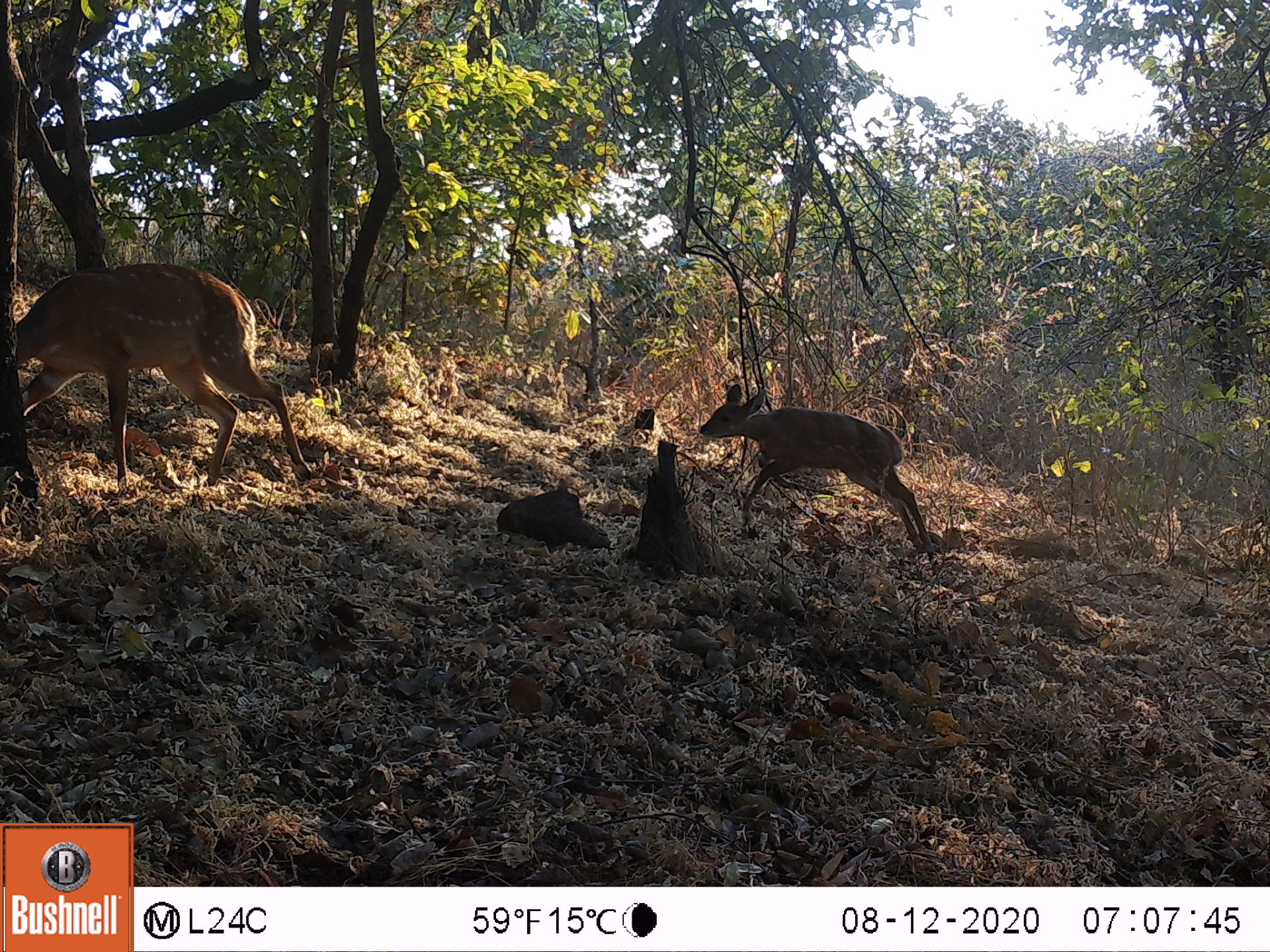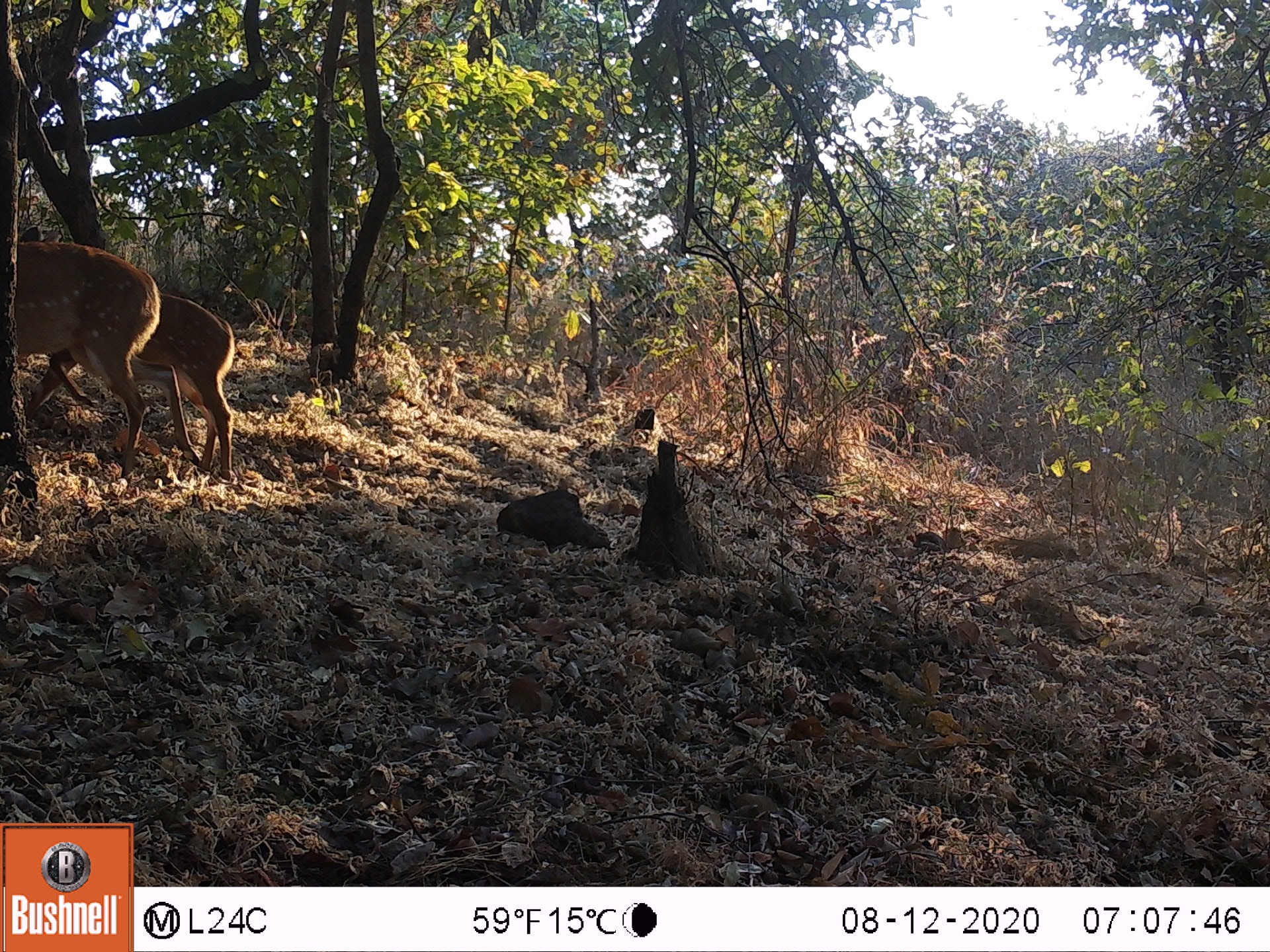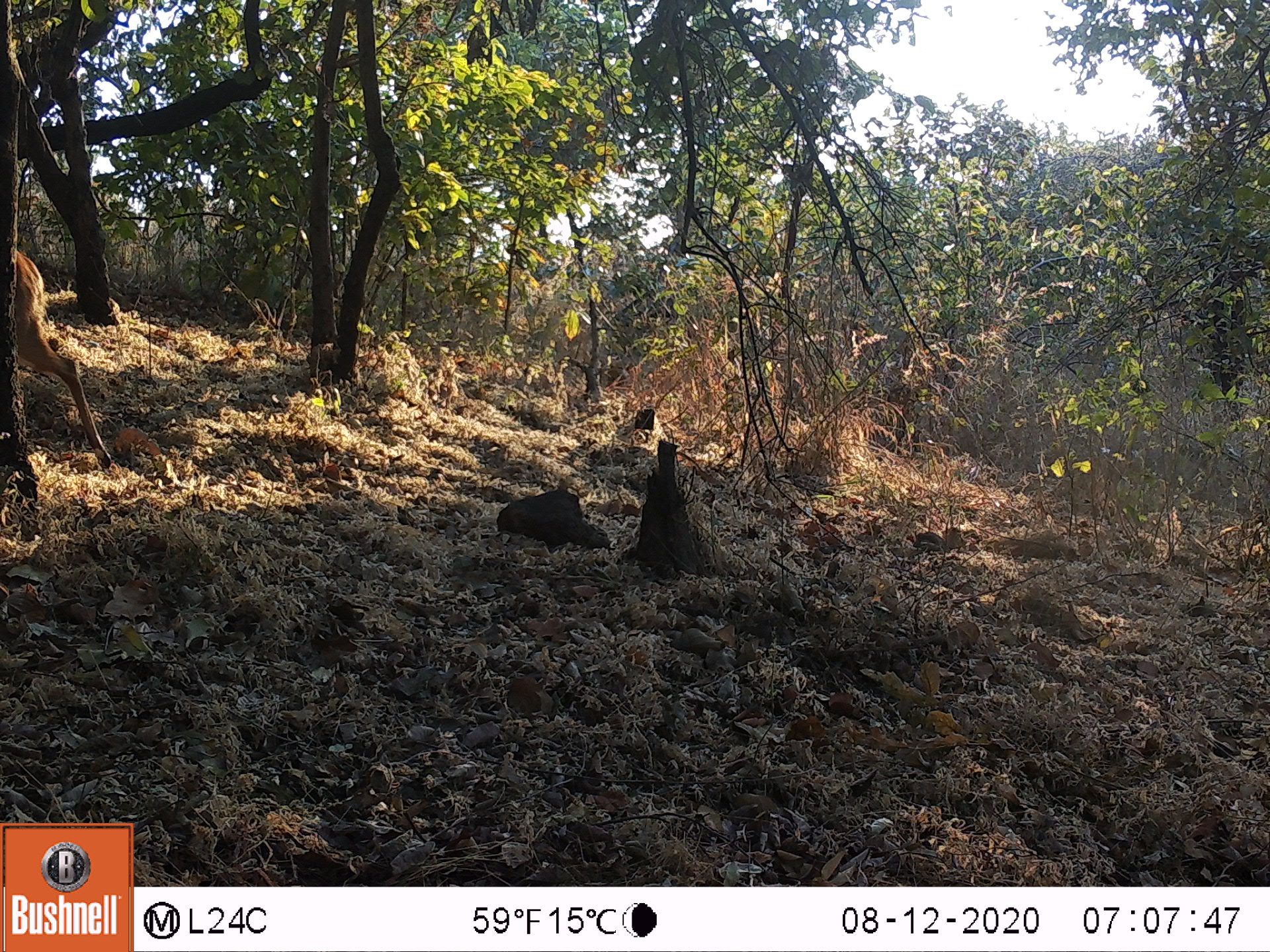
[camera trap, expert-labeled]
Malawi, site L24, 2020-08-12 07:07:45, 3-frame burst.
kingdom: Animalia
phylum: Chordata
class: Mammalia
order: Artiodactyla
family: Bovidae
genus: Tragelaphus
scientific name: Tragelaphus sylvaticus sylvaticus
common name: cape bushbuck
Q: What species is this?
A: Cape bushbuck (Tragelaphus sylvaticus sylvaticus).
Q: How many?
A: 2.